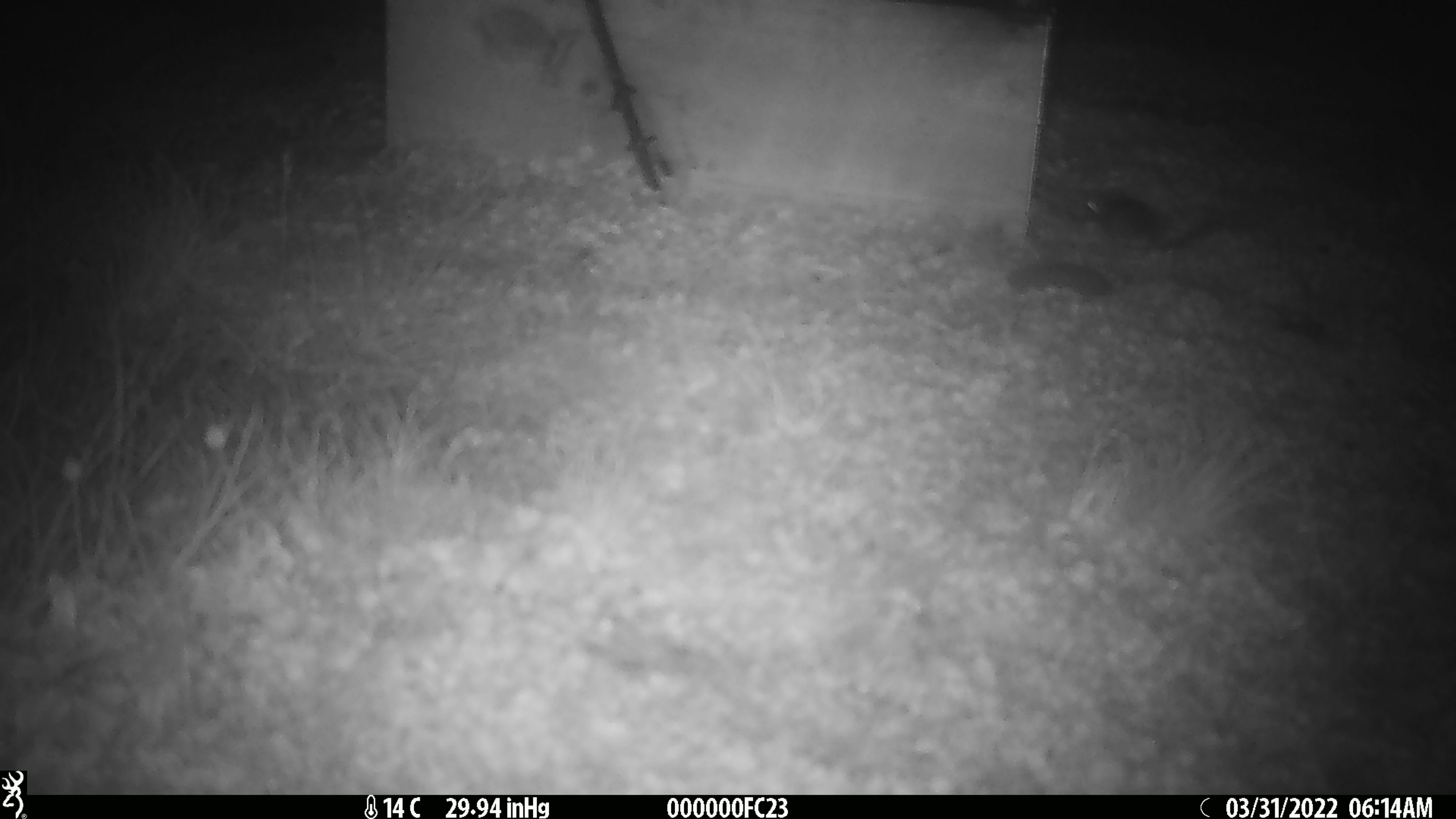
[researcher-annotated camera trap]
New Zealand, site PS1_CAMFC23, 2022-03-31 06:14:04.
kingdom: Animalia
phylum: Chordata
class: Mammalia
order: Rodentia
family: Muridae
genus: Mus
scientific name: Mus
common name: mouse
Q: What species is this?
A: Mouse (Mus).